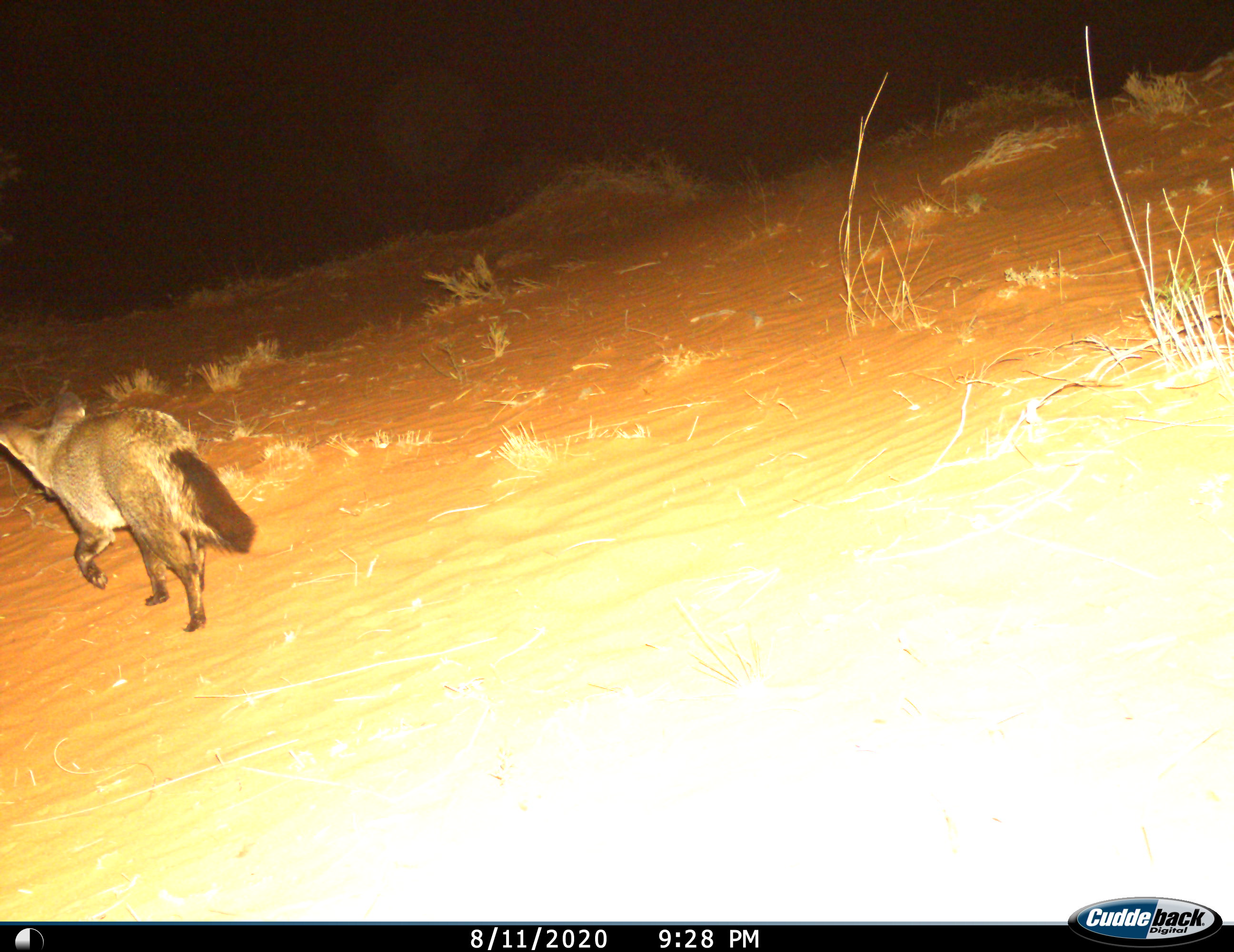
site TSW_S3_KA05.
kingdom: Animalia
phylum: Chordata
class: Mammalia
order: Carnivora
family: Canidae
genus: Otocyon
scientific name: Otocyon megalotis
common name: bat-eared fox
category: foxbateared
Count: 1.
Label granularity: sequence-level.